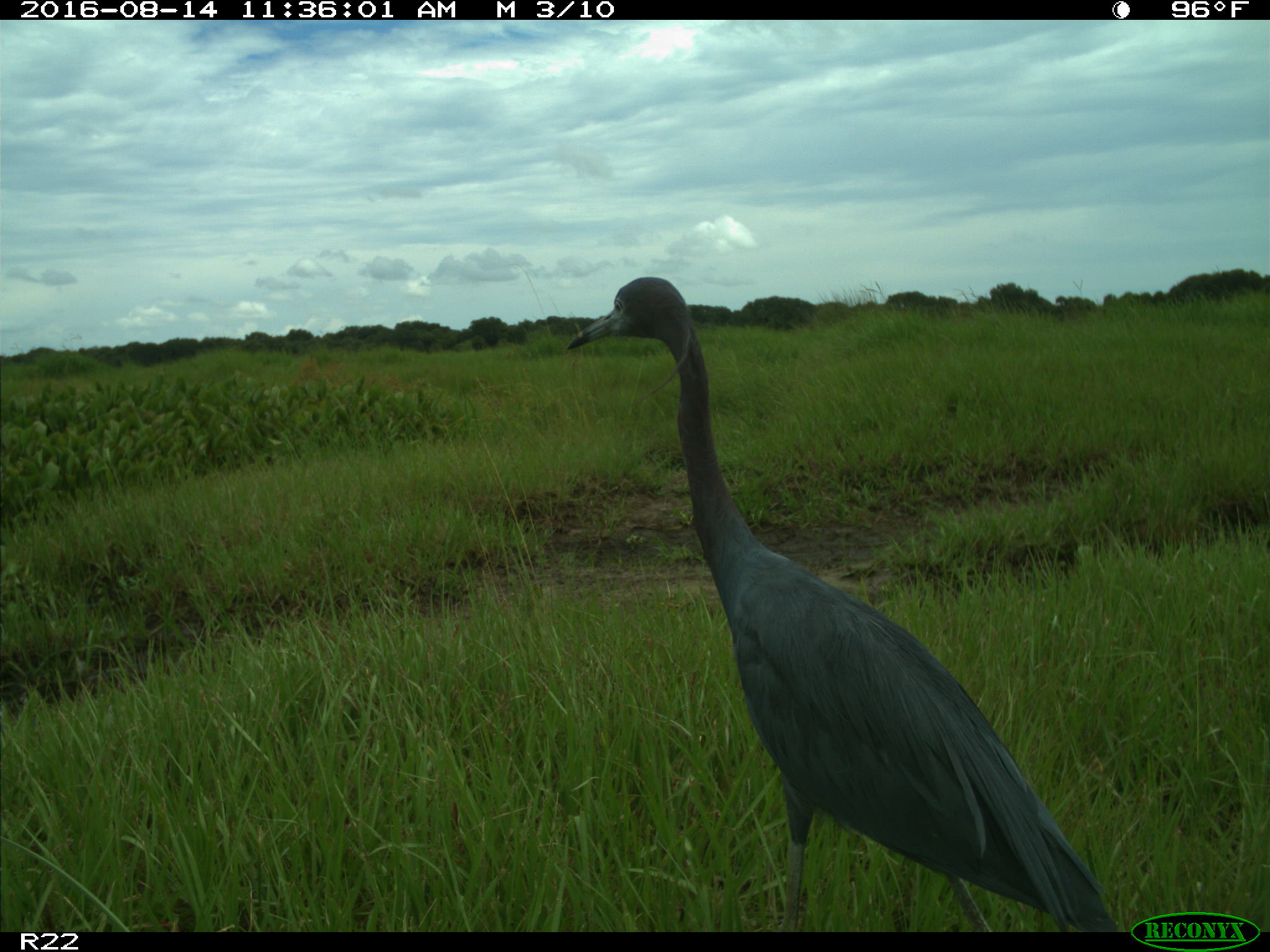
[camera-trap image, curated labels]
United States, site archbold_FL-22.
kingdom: Animalia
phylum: Chordata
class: Aves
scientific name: Aves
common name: birds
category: unidentified bird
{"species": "unidentified bird (birds) (Aves)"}